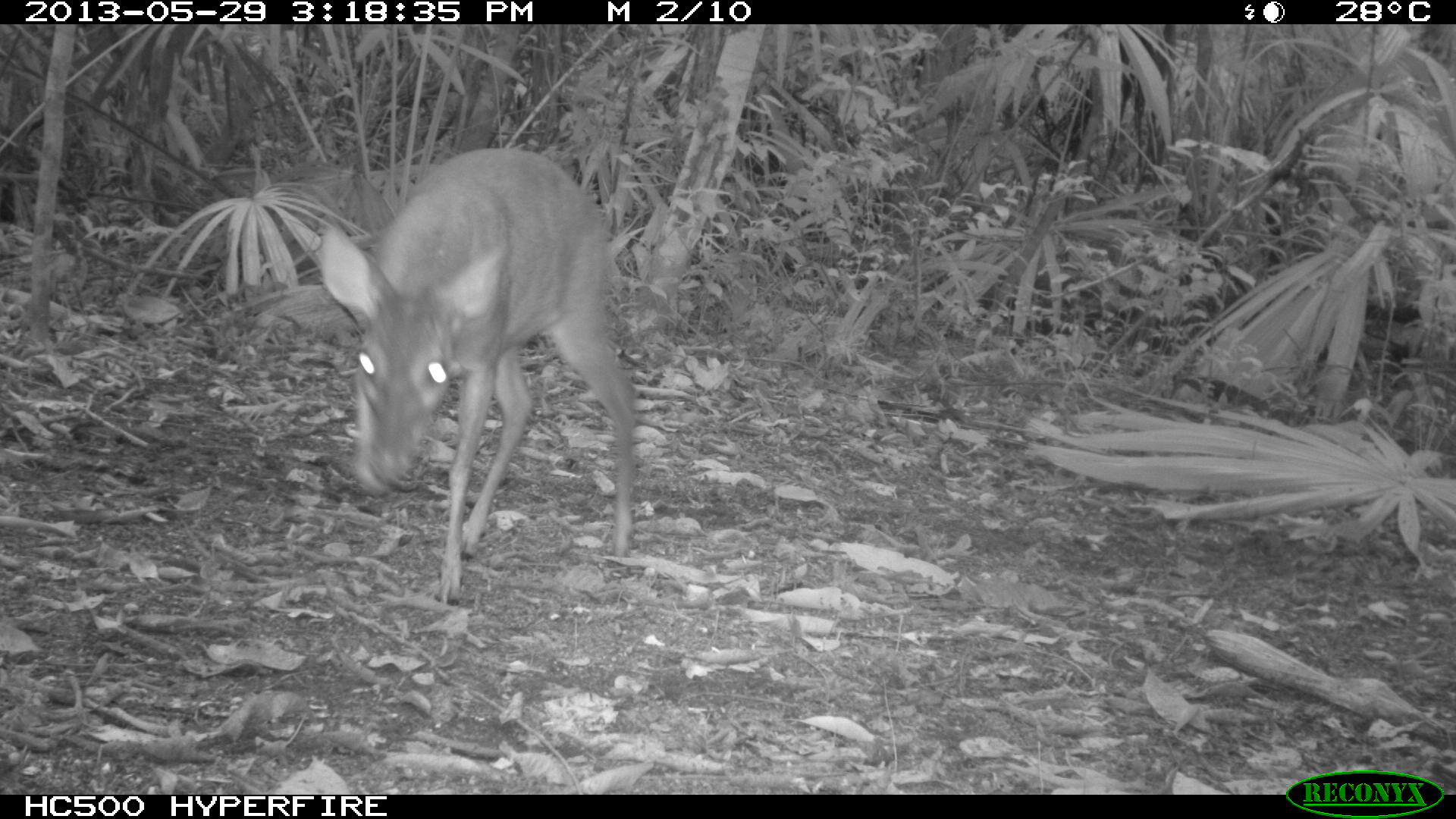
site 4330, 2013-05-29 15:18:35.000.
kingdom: Animalia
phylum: Chordata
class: Mammalia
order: Artiodactyla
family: Cervidae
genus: Mazama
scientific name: Mazama temama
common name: central american red brocket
Mazama temama (central american red brocket), count 1, sex female.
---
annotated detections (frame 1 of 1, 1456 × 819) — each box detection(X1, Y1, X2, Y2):
mazama temama: detection(317, 146, 636, 603)